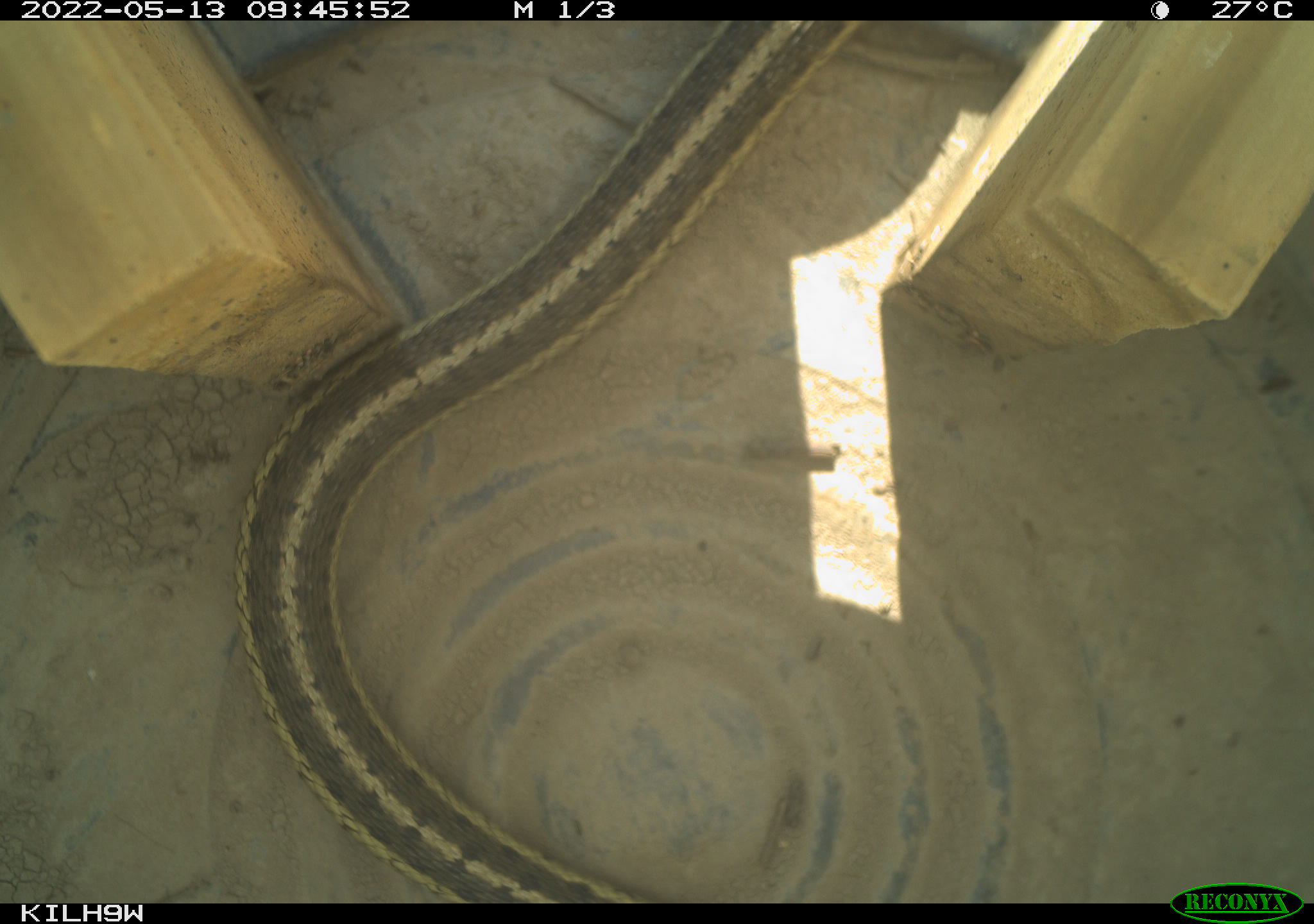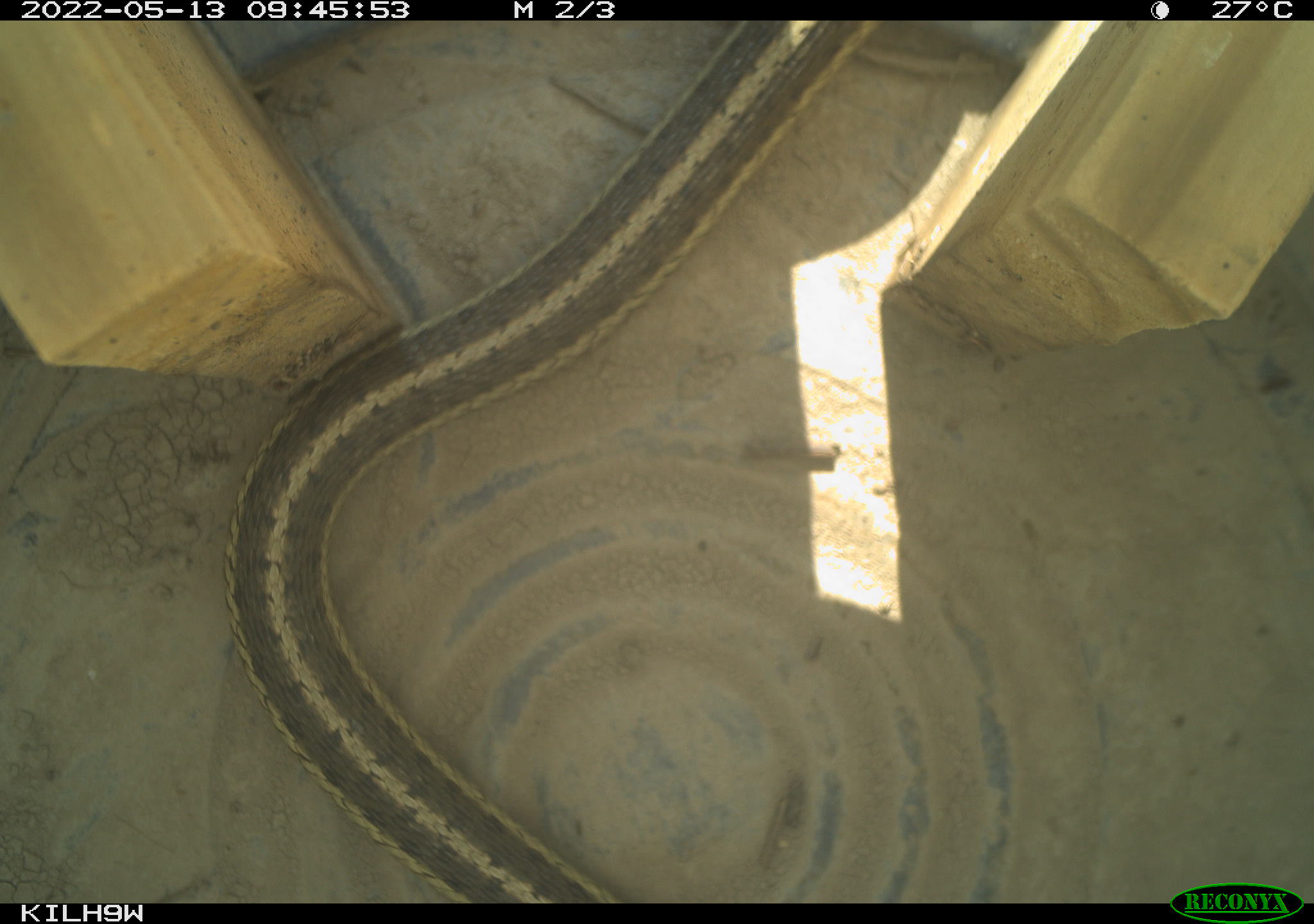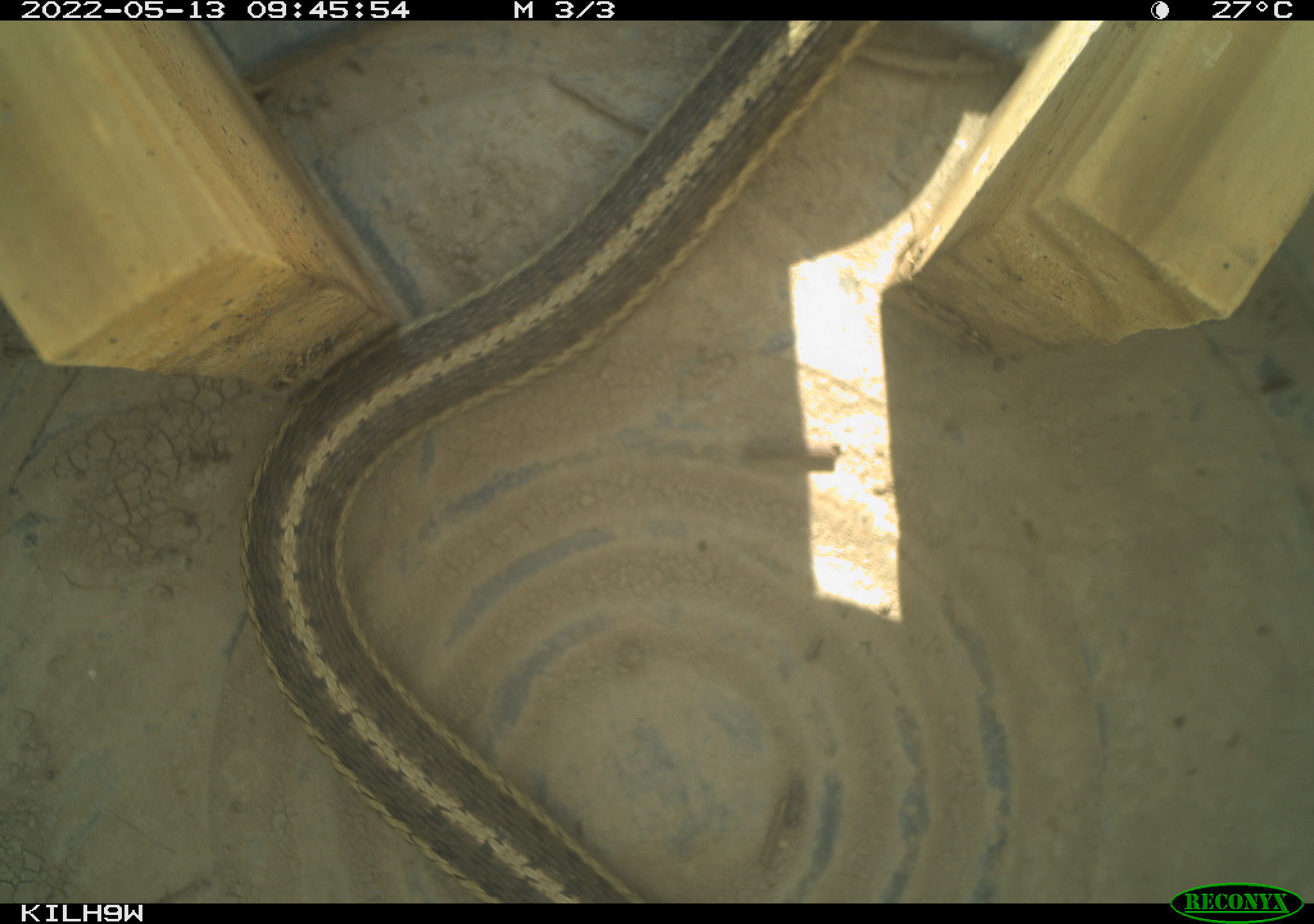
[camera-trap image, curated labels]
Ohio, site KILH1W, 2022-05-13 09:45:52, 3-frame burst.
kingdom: Animalia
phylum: Chordata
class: Reptilia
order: Squamata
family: Colubridae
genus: Thamnophis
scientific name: Thamnophis sirtalis sirtalis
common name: eastern gartersnake